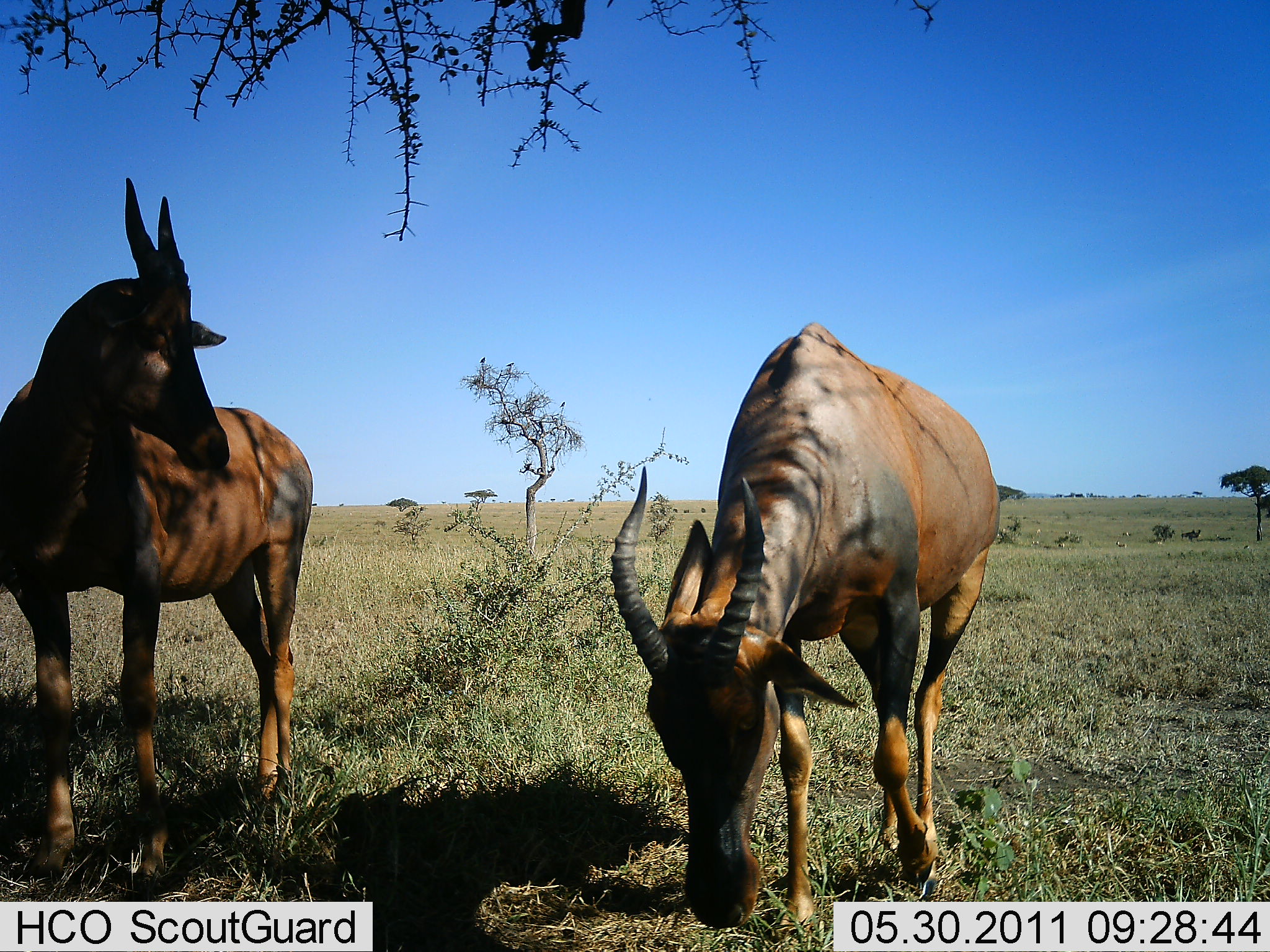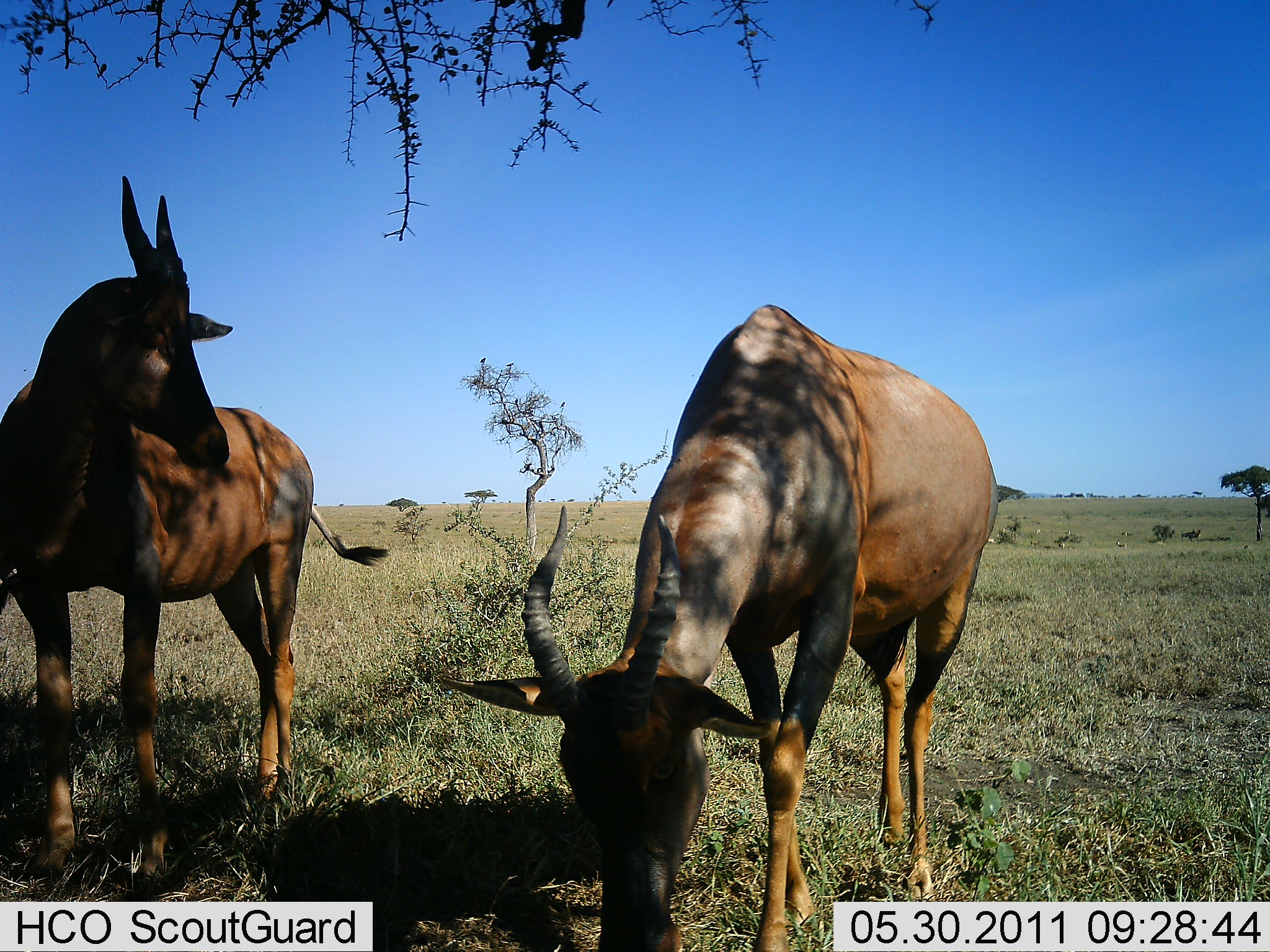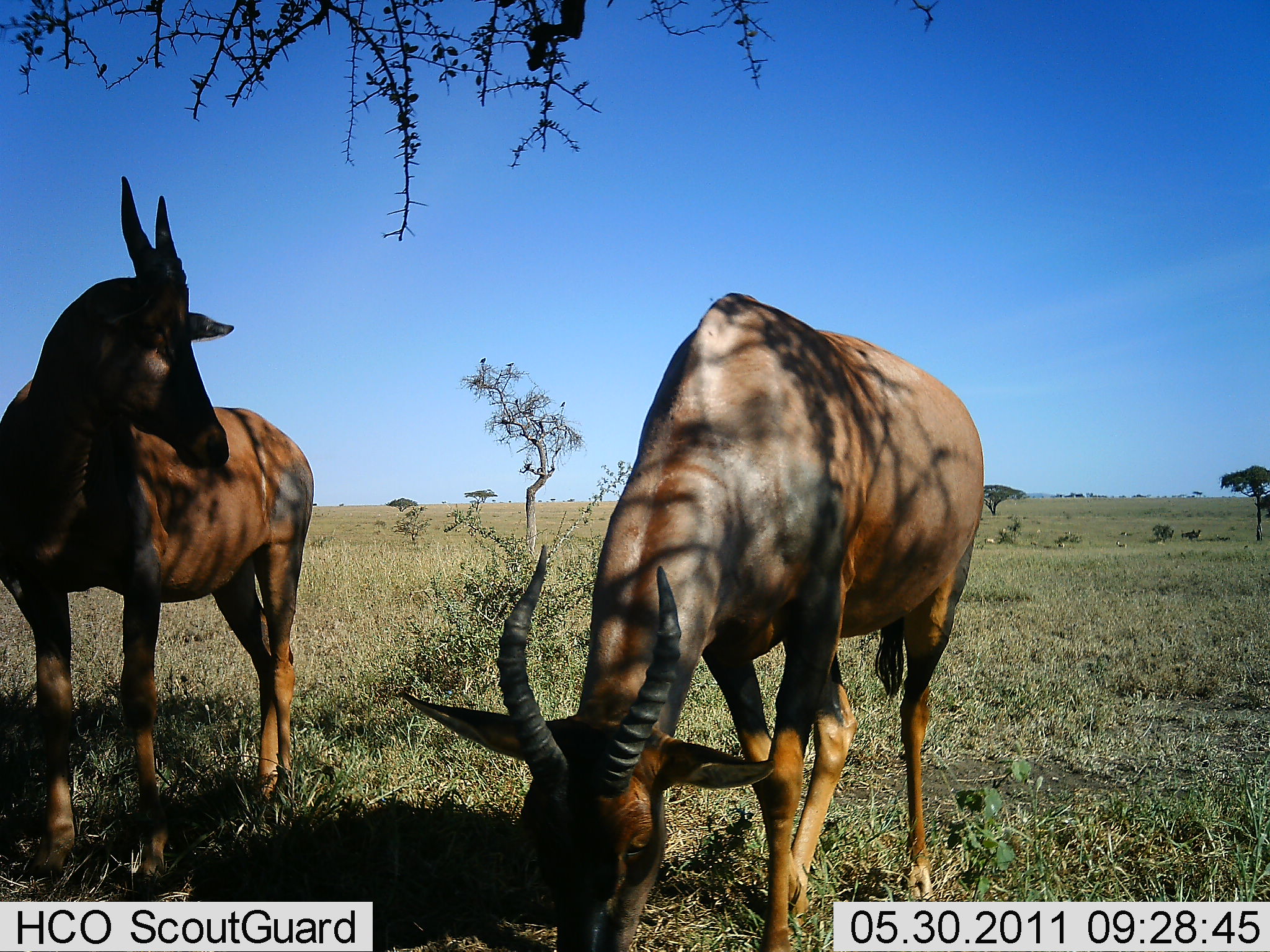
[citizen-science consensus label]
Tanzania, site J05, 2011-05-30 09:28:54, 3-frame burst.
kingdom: Animalia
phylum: Chordata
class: Mammalia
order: Artiodactyla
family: Bovidae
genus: Damaliscus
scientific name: Damaliscus lunatus jimela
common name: topi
Topi (Damaliscus lunatus jimela), count 2. Behavior (volunteer vote fractions): standing 82%, resting 0%, moving 18%, interacting 0%. Young present (vote fraction): 0%. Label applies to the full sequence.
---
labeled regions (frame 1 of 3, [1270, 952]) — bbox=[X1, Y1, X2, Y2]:
animal: bbox=[0, 175, 315, 863]; bbox=[610, 321, 1003, 862]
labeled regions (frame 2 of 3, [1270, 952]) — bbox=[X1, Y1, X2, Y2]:
animal: bbox=[437, 303, 1000, 882]; bbox=[0, 175, 389, 883]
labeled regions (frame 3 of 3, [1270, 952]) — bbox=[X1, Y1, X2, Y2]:
animal: bbox=[401, 291, 985, 882]; bbox=[0, 175, 315, 883]